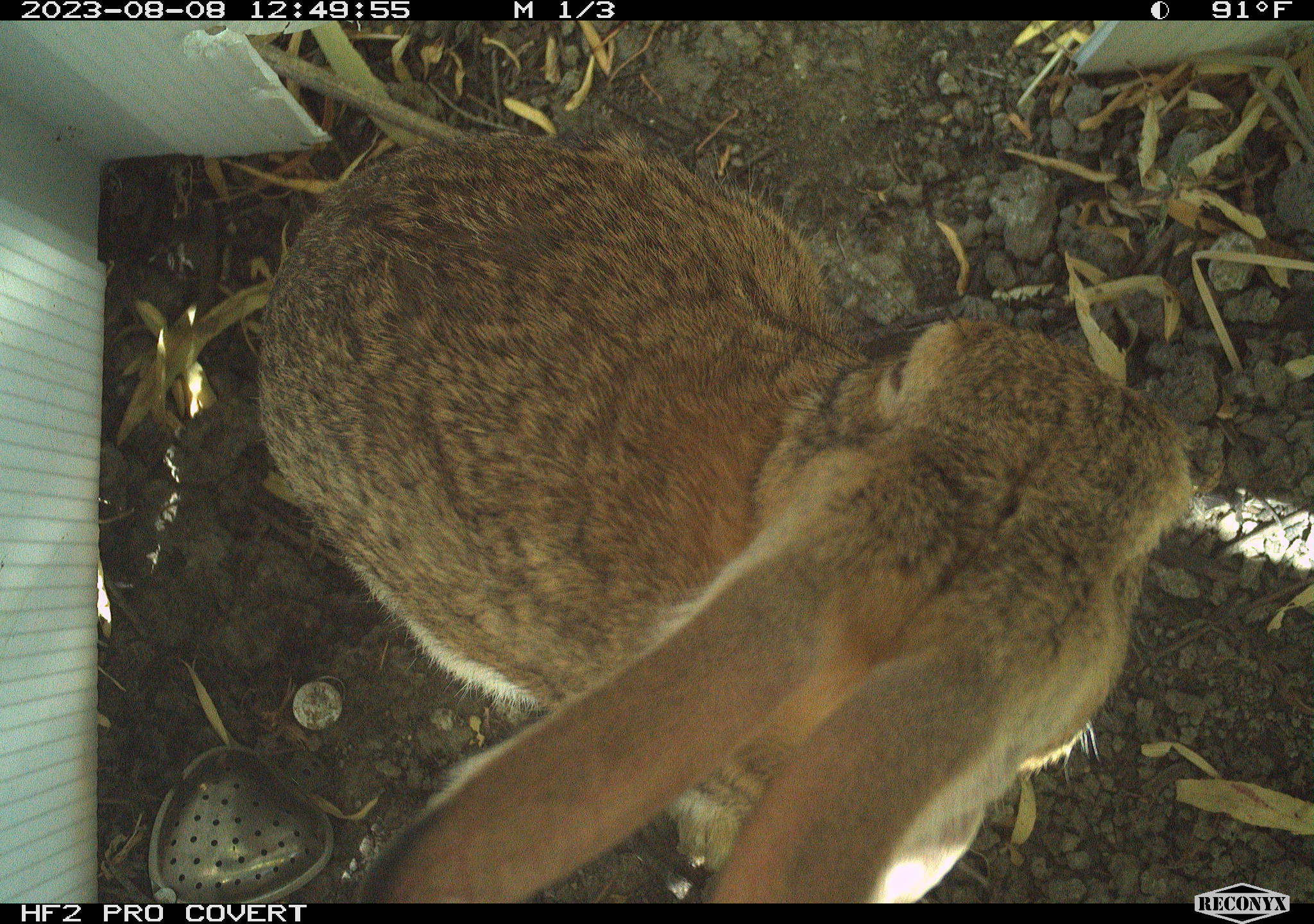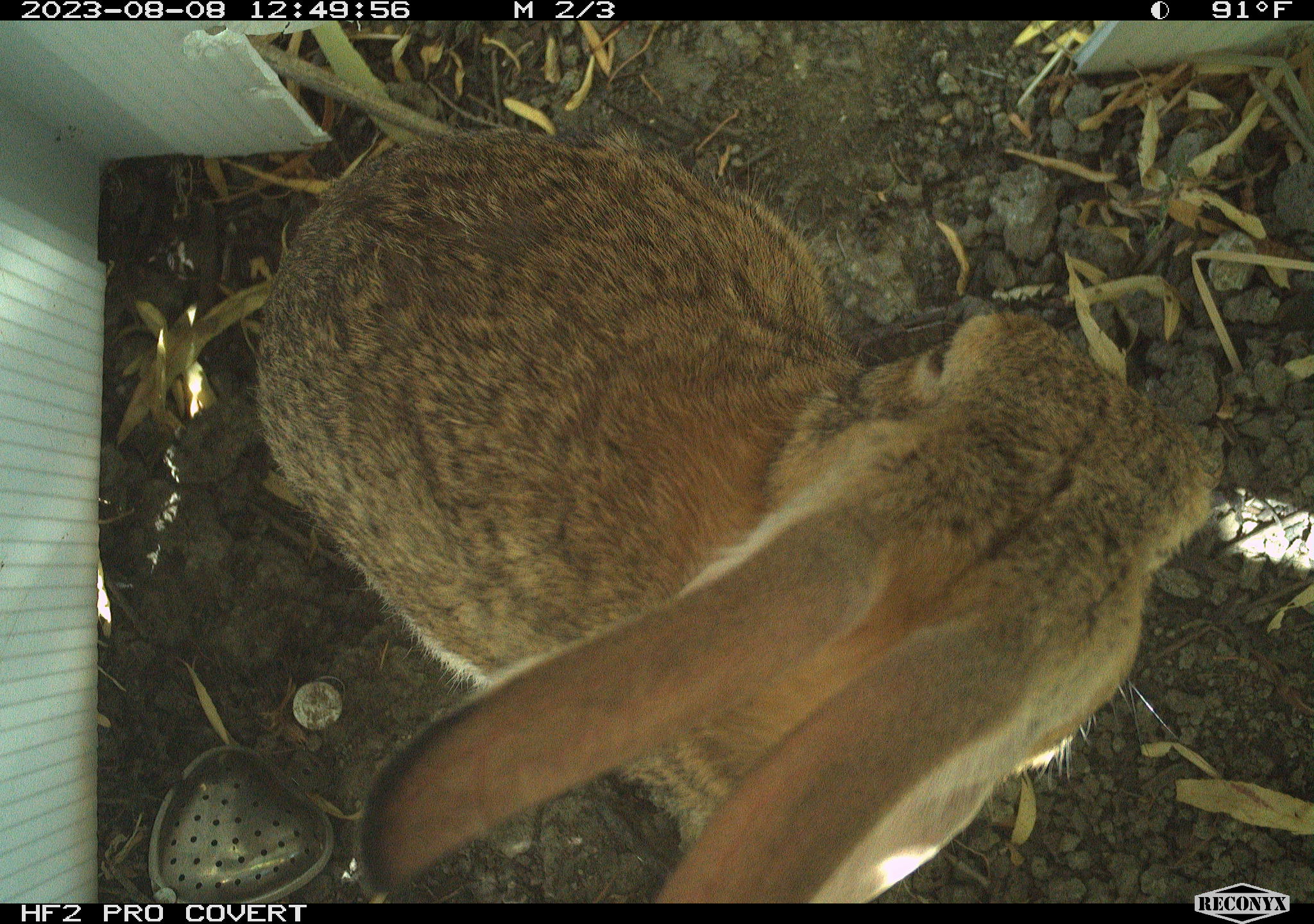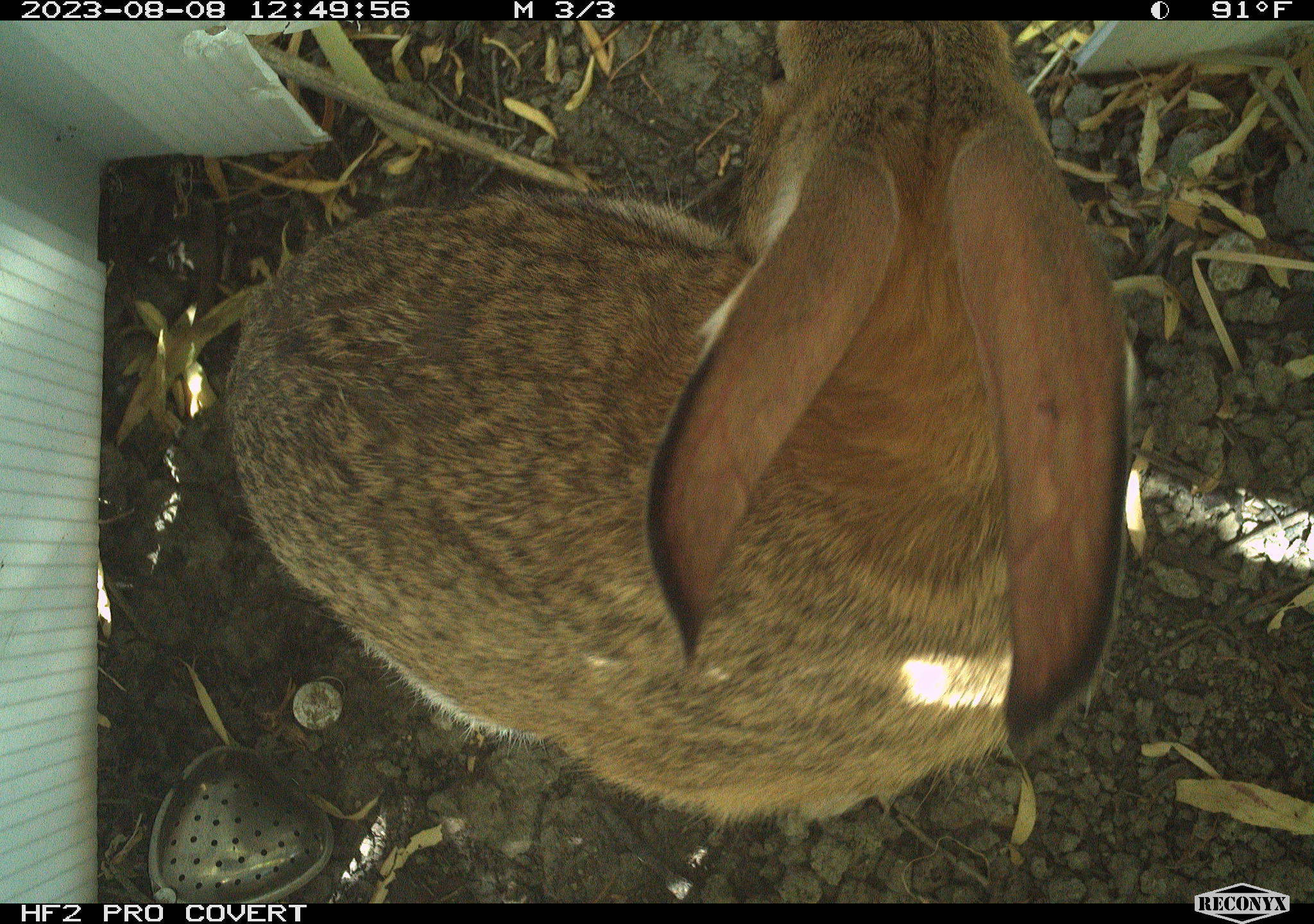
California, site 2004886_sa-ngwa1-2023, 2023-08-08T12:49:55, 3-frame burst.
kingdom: Animalia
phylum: Chordata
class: Mammalia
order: Lagomorpha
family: Leporidae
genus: Sylvilagus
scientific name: Sylvilagus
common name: cottontail rabbits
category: sylvilagus species